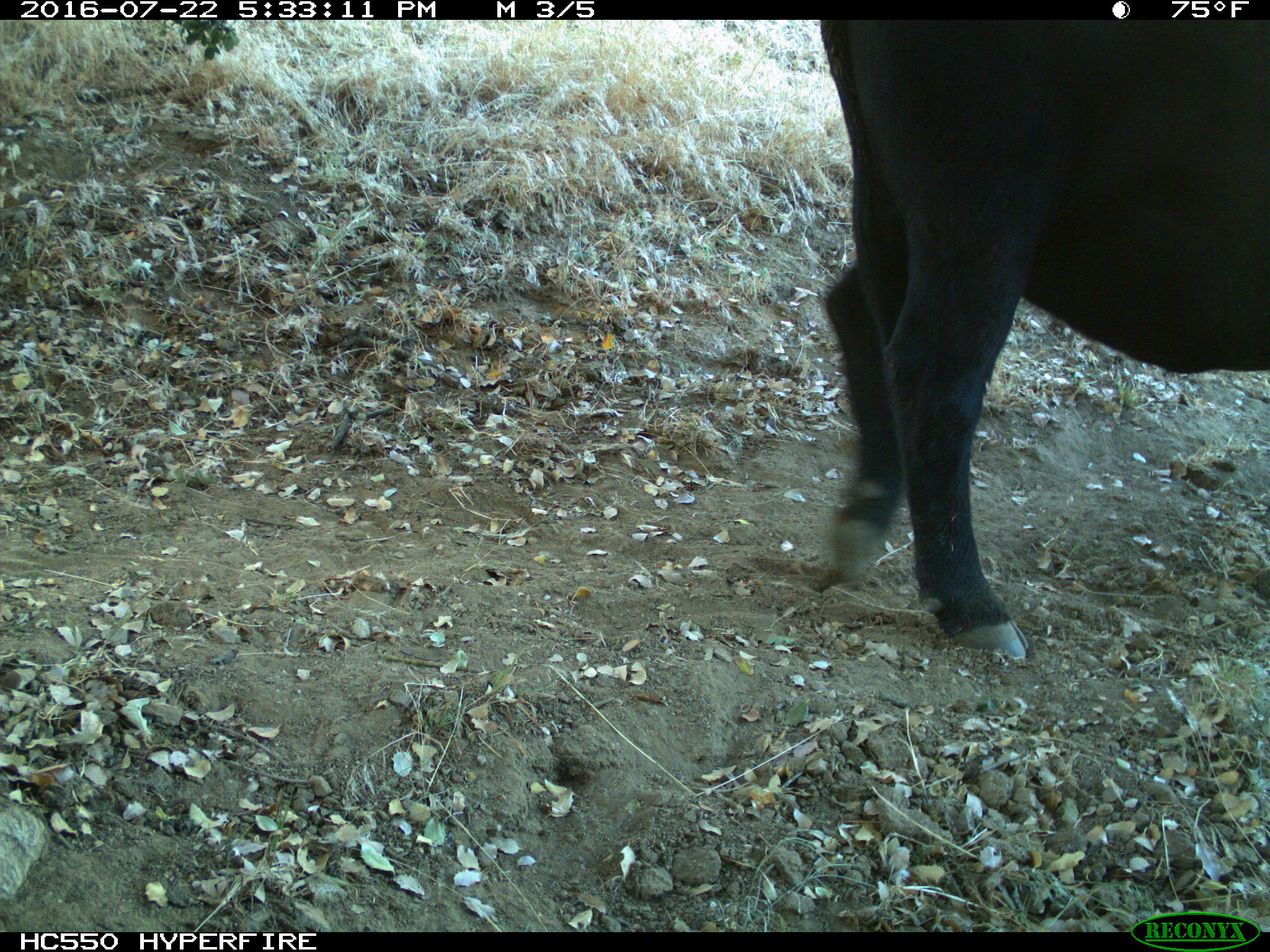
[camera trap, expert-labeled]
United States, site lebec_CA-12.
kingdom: Animalia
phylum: Chordata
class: Mammalia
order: Artiodactyla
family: Bovidae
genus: Bos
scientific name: Bos taurus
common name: domestic cow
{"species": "Bos taurus (domestic cow)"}